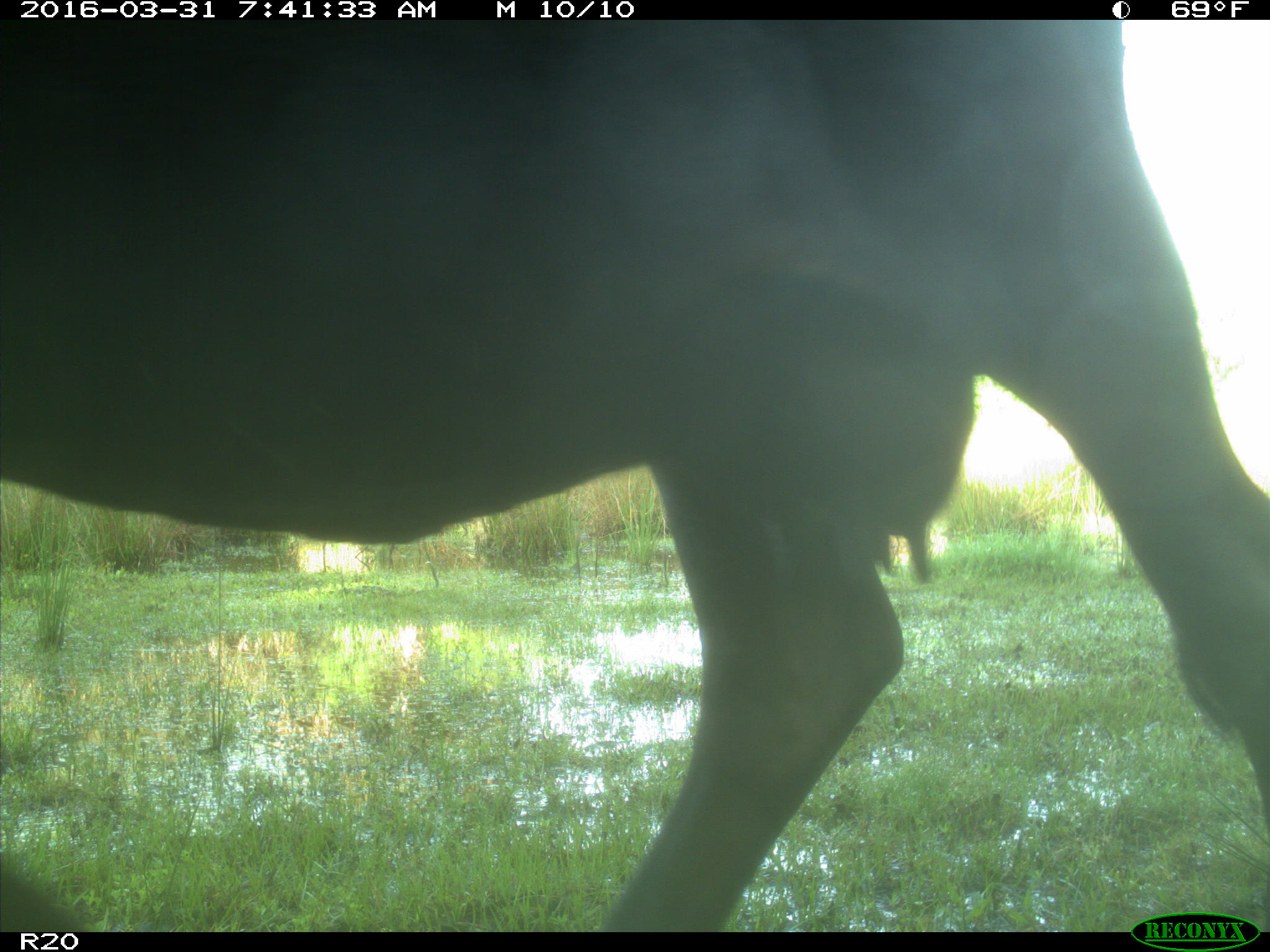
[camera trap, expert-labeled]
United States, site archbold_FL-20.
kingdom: Animalia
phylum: Chordata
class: Mammalia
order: Artiodactyla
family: Bovidae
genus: Bos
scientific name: Bos taurus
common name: domestic cow